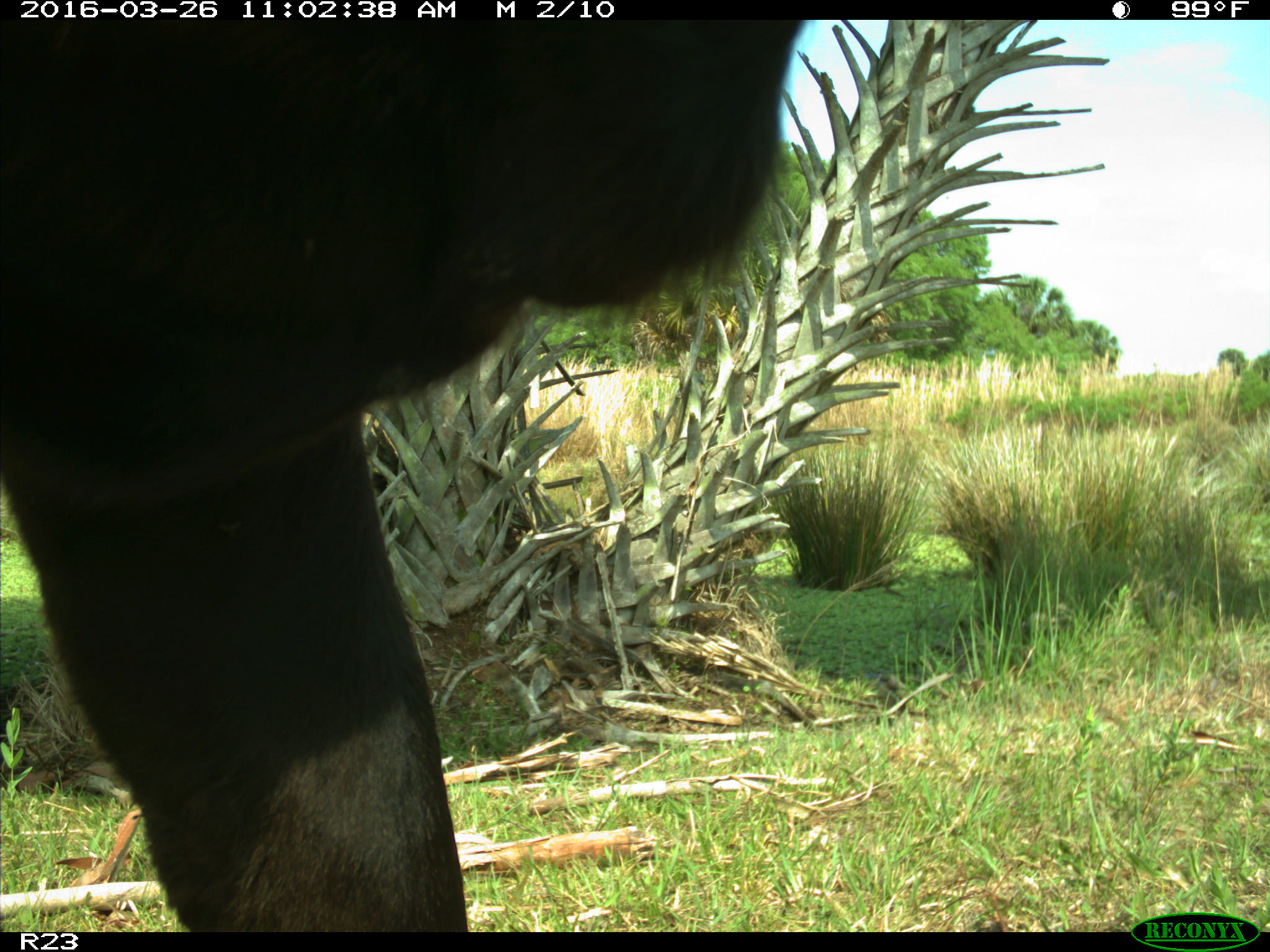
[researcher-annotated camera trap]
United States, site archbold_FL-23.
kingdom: Animalia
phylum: Chordata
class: Mammalia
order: Artiodactyla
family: Bovidae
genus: Bos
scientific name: Bos taurus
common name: domestic cow